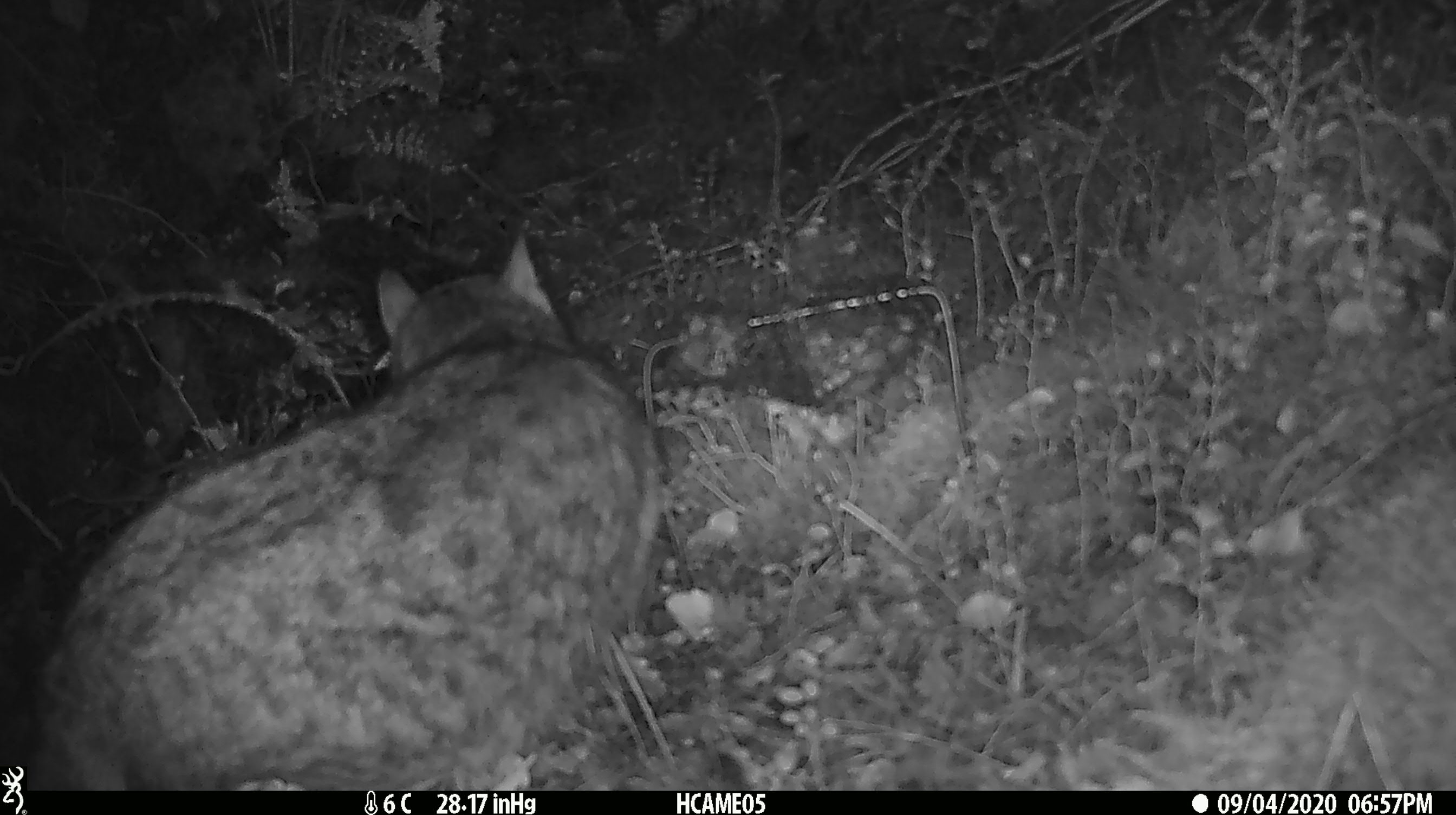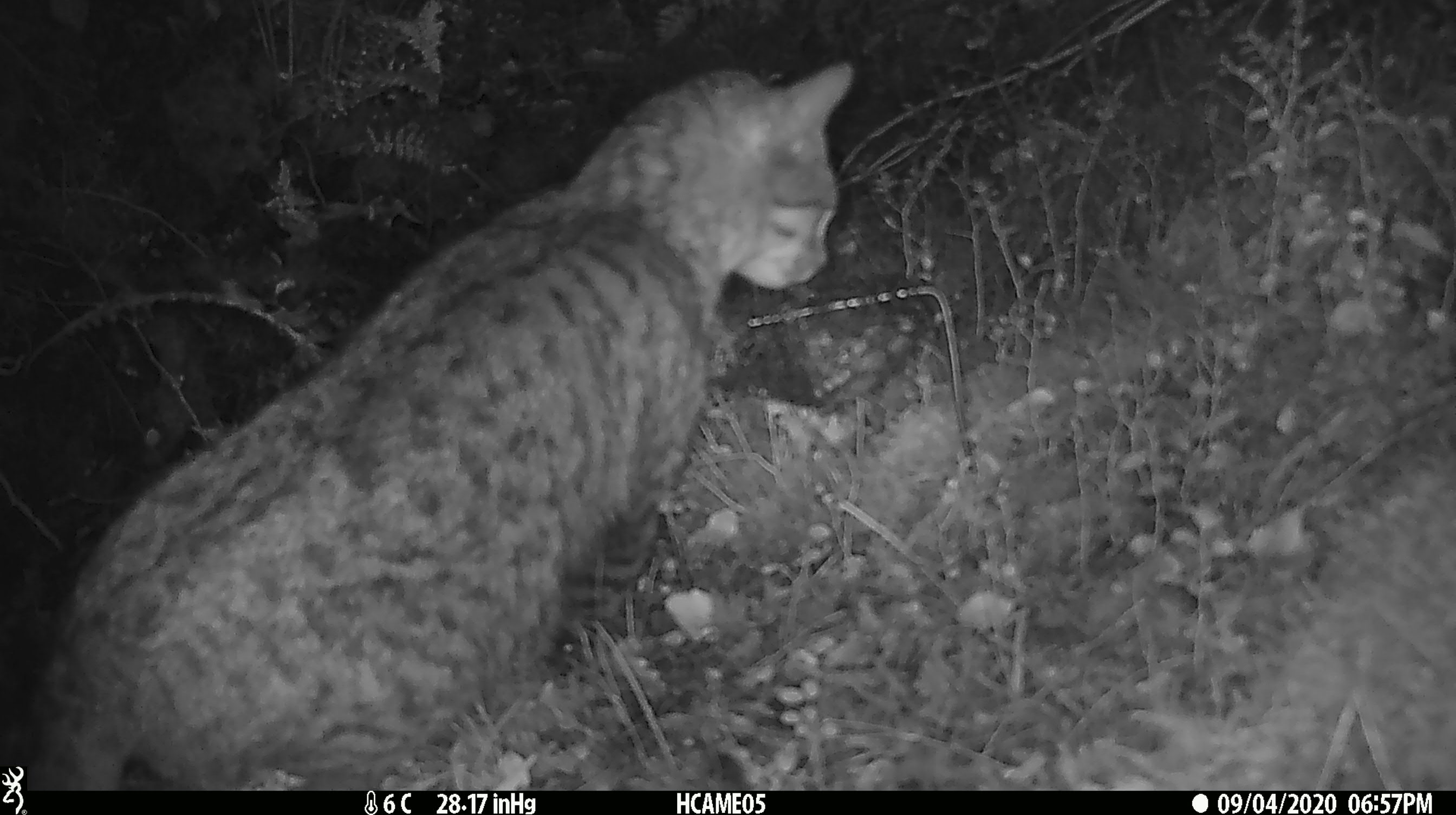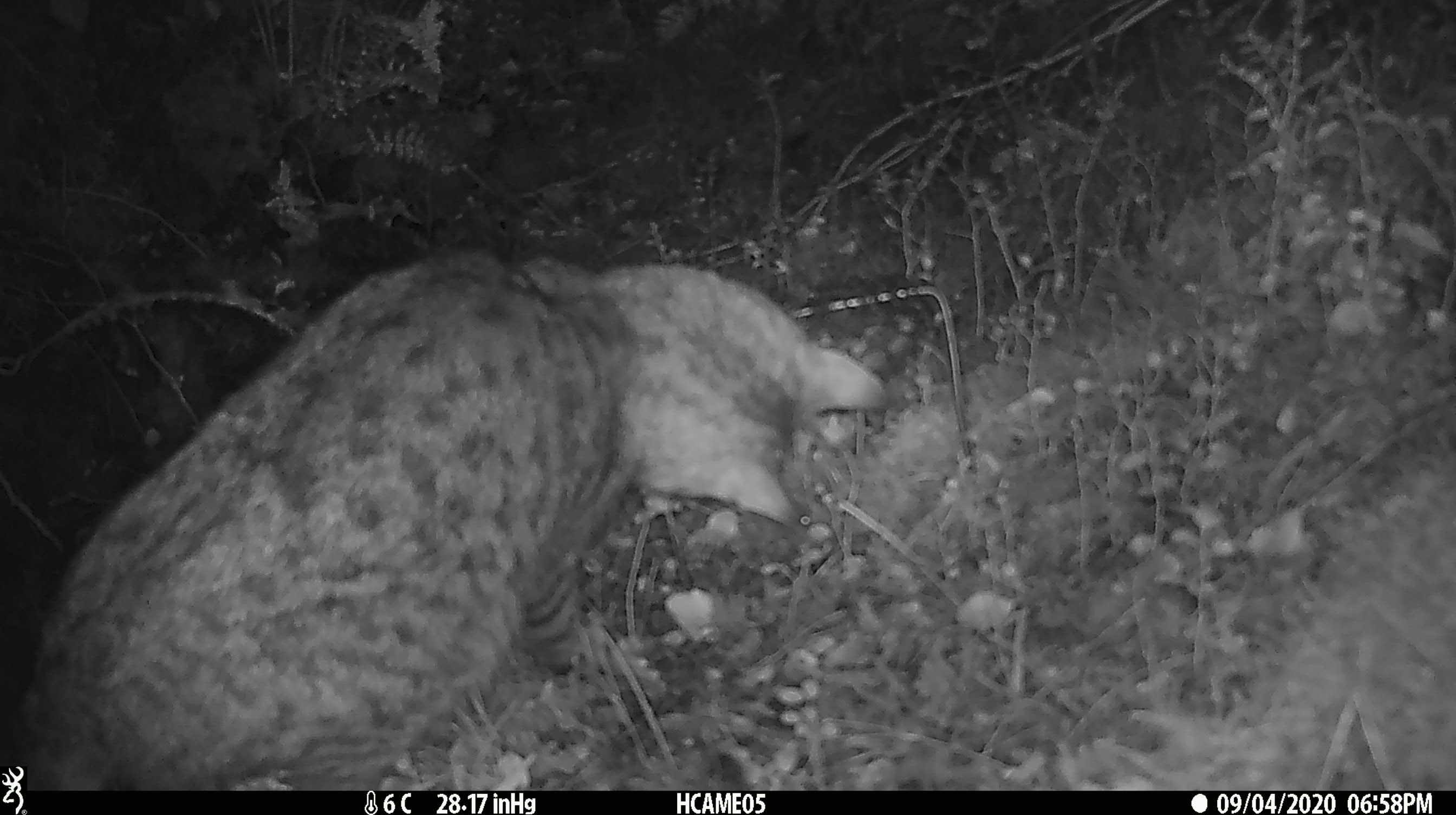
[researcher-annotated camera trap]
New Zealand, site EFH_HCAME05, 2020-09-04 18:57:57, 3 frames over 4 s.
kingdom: Animalia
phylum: Chordata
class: Mammalia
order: Carnivora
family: Felidae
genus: Felis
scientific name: Felis catus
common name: domestic cat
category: cat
Cat (domestic cat) (Felis catus).